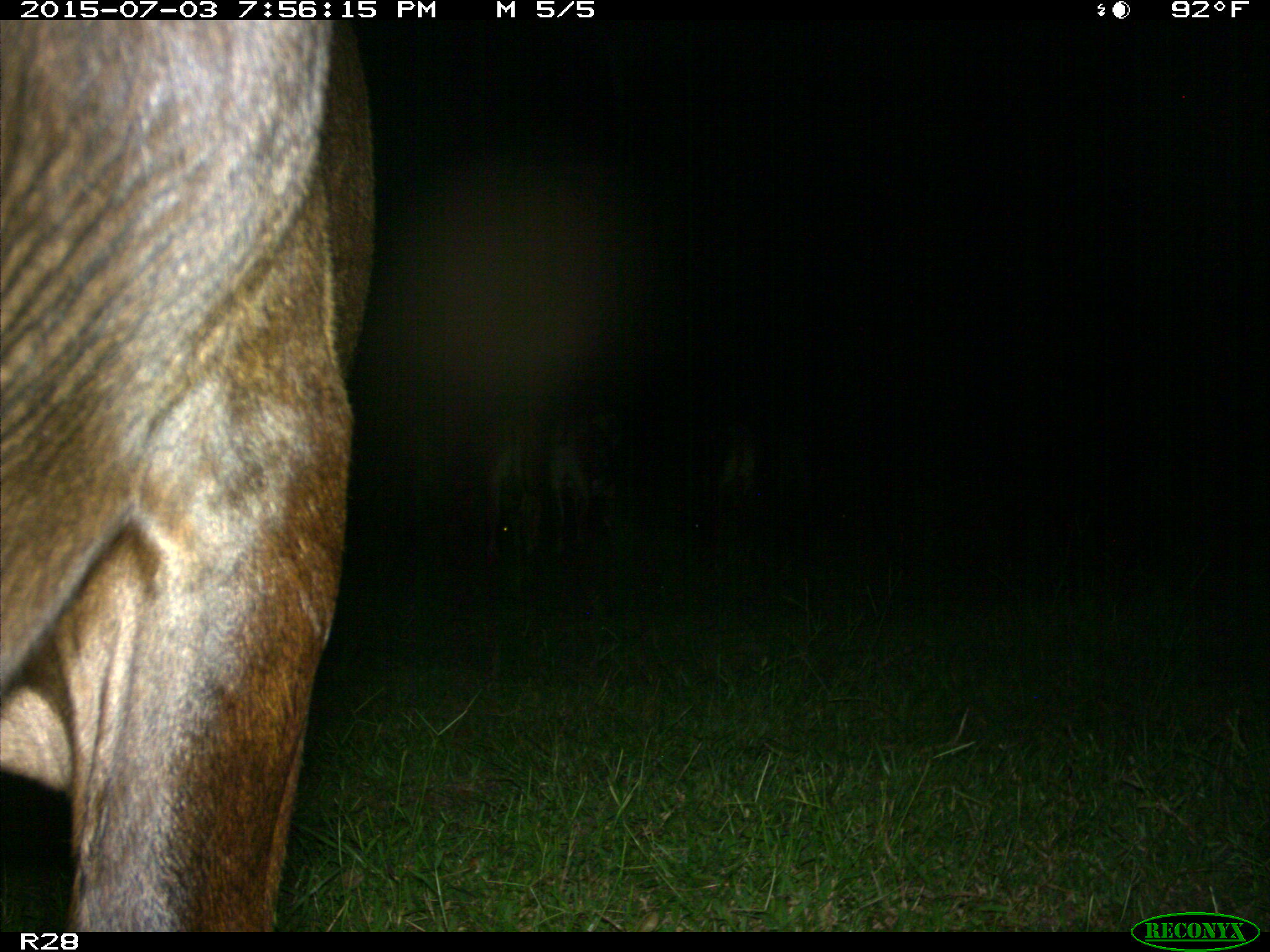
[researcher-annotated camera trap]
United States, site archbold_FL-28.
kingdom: Animalia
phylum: Chordata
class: Mammalia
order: Artiodactyla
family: Bovidae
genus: Bos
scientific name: Bos taurus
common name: domestic cow